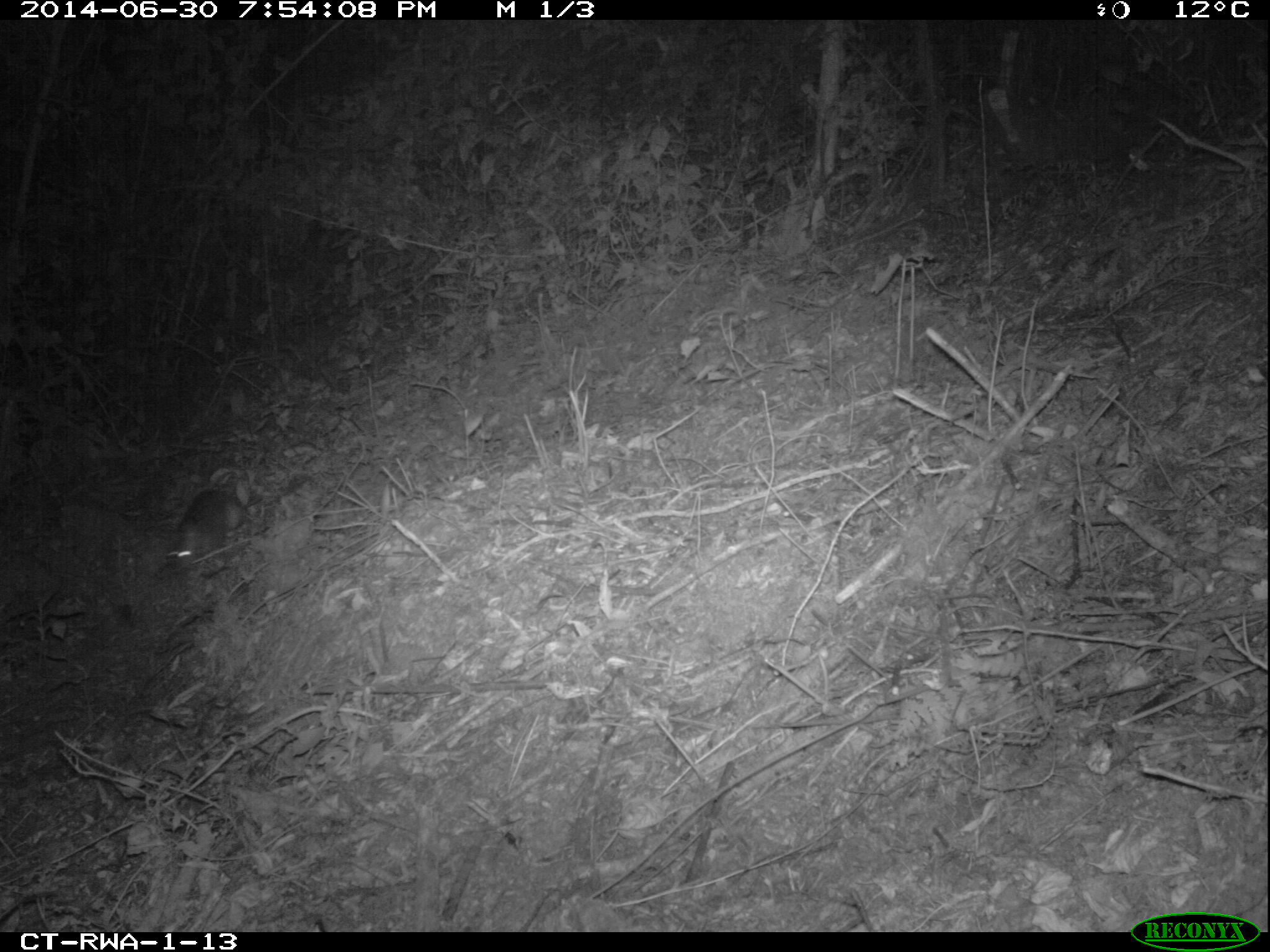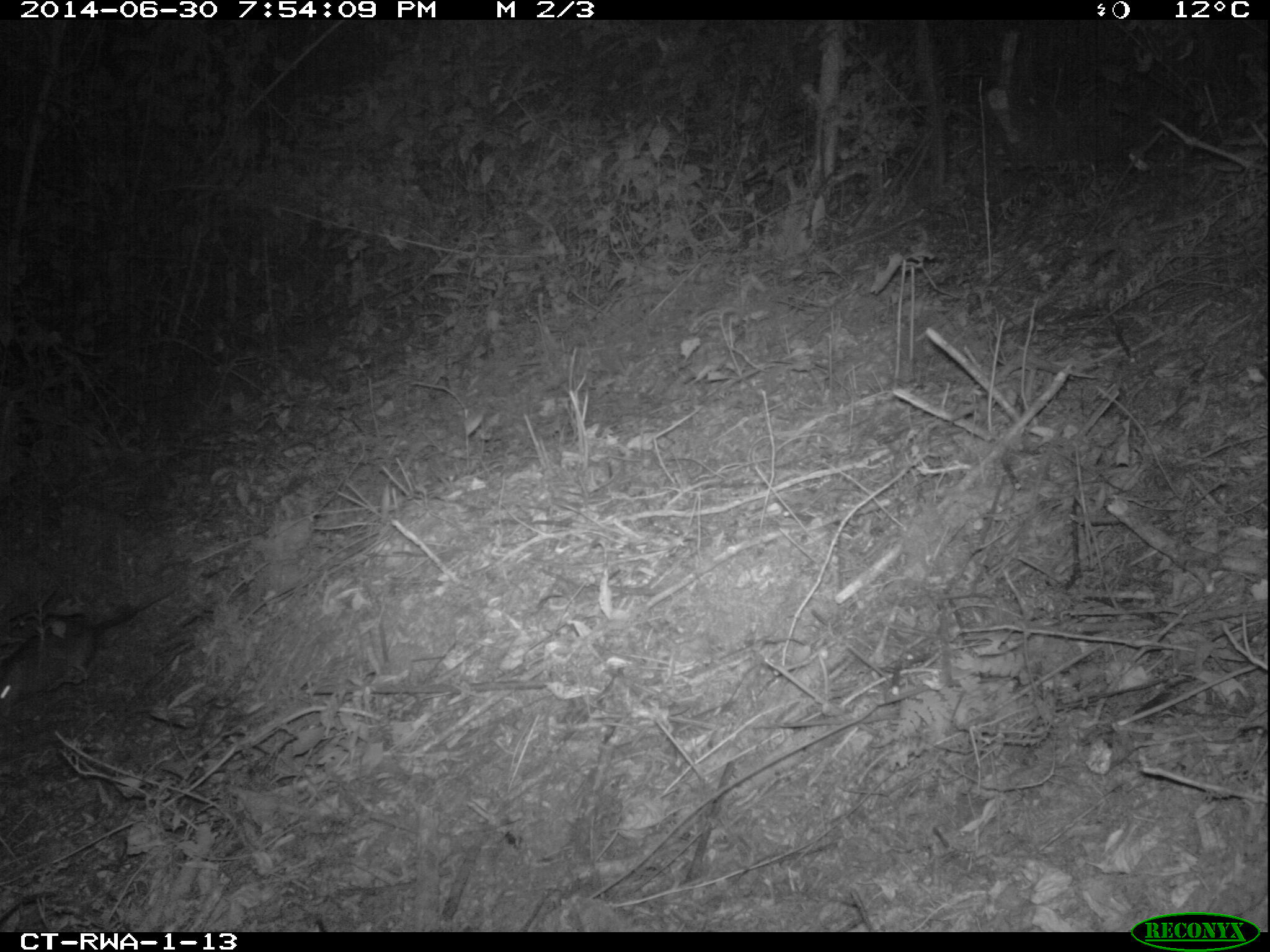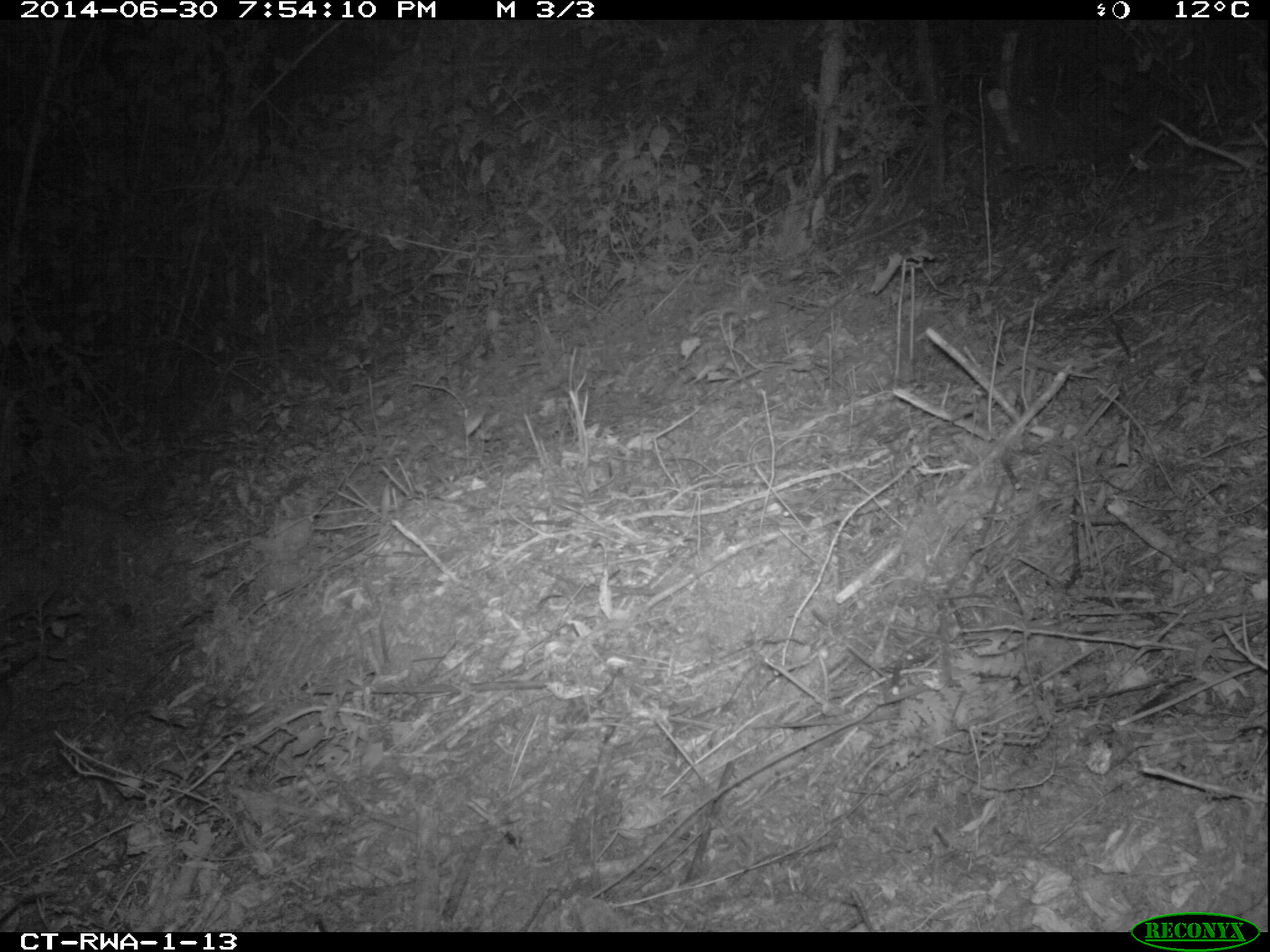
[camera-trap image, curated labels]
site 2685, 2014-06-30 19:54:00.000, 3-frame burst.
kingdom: Animalia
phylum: Chordata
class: Mammalia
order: Rodentia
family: Muridae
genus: Deomys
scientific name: Deomys ferrugineus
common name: congo forest mouse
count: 1